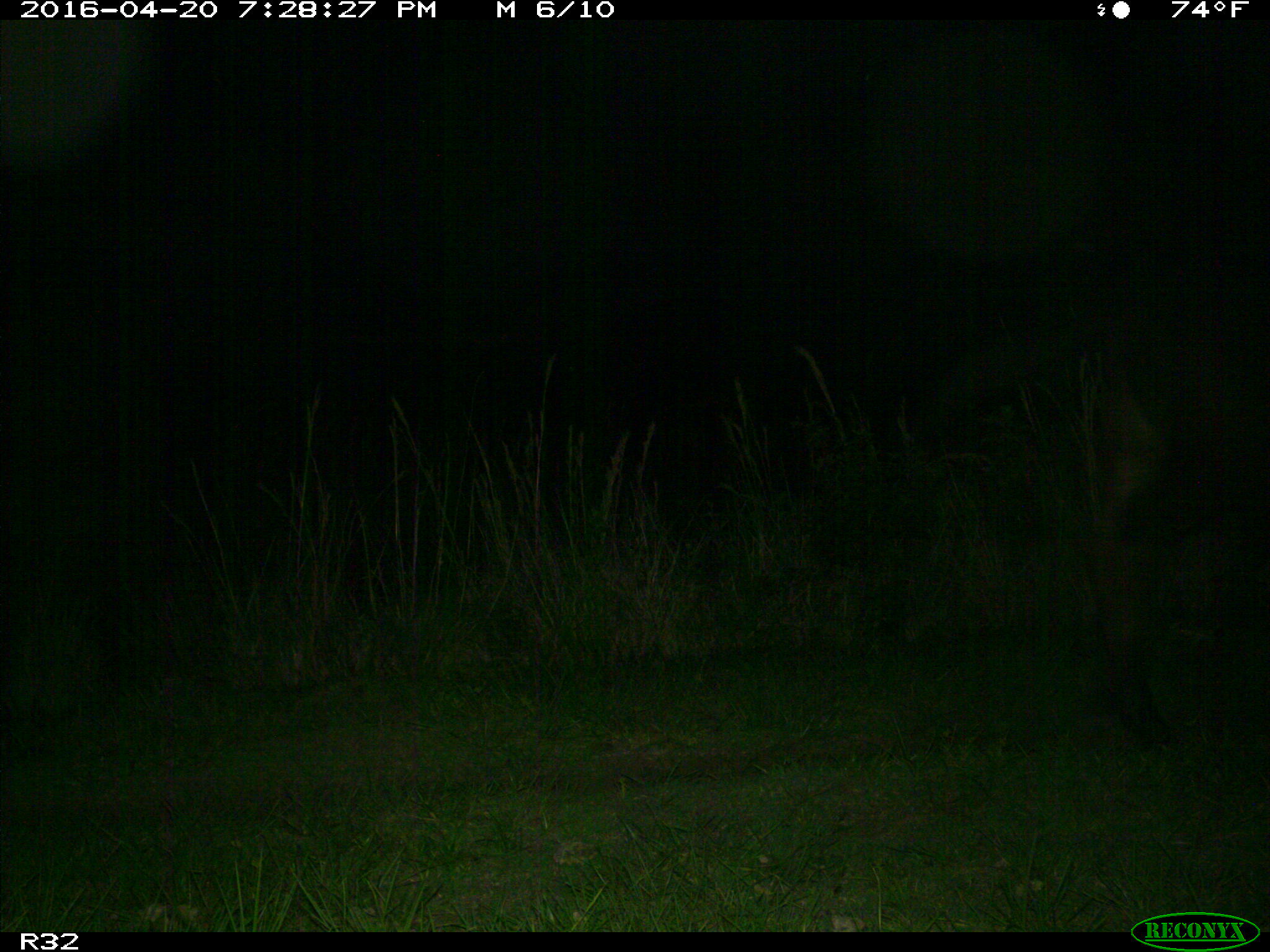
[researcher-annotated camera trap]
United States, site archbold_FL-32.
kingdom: Animalia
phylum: Chordata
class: Mammalia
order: Artiodactyla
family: Bovidae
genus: Bos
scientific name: Bos taurus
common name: domestic cow